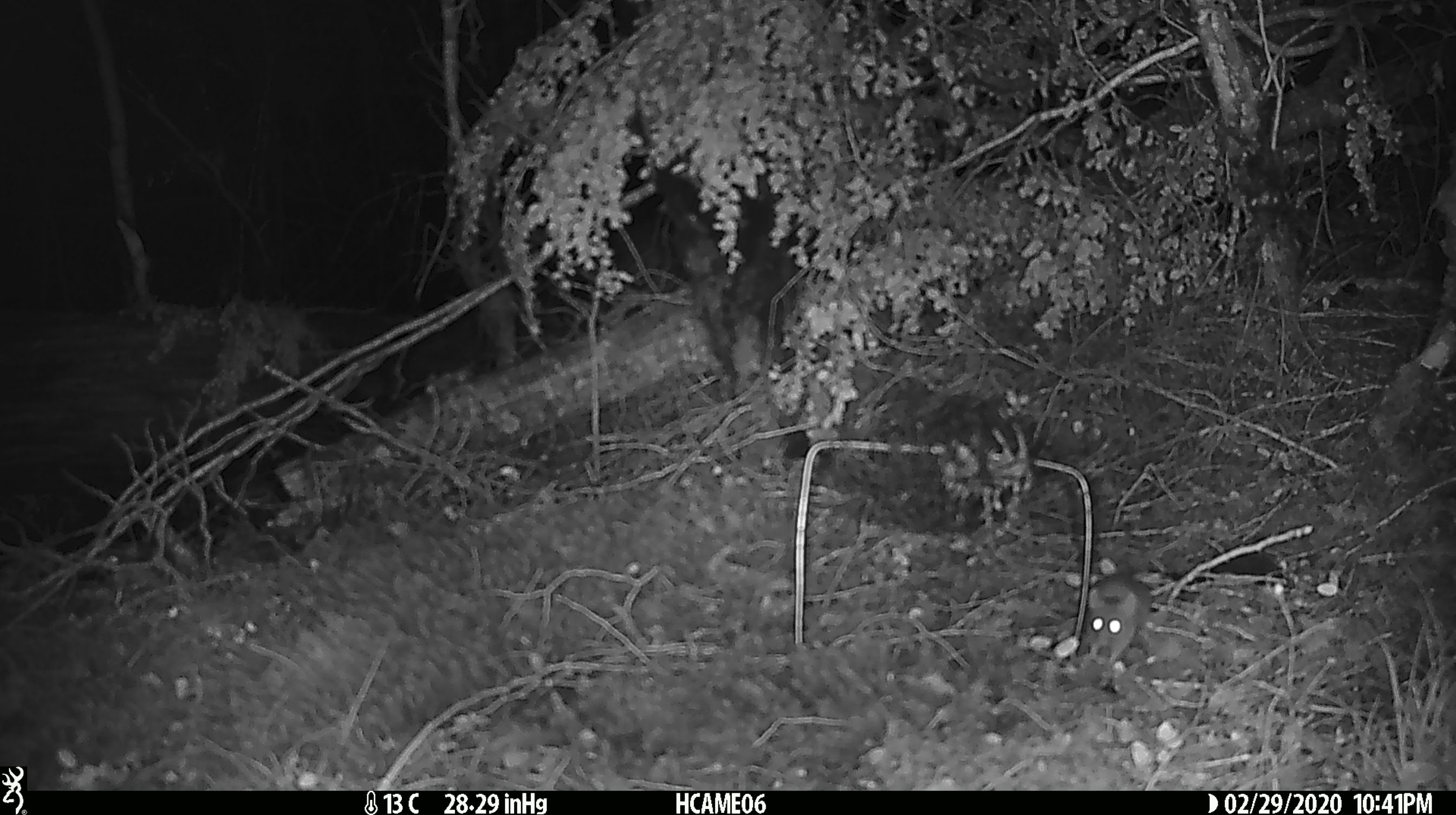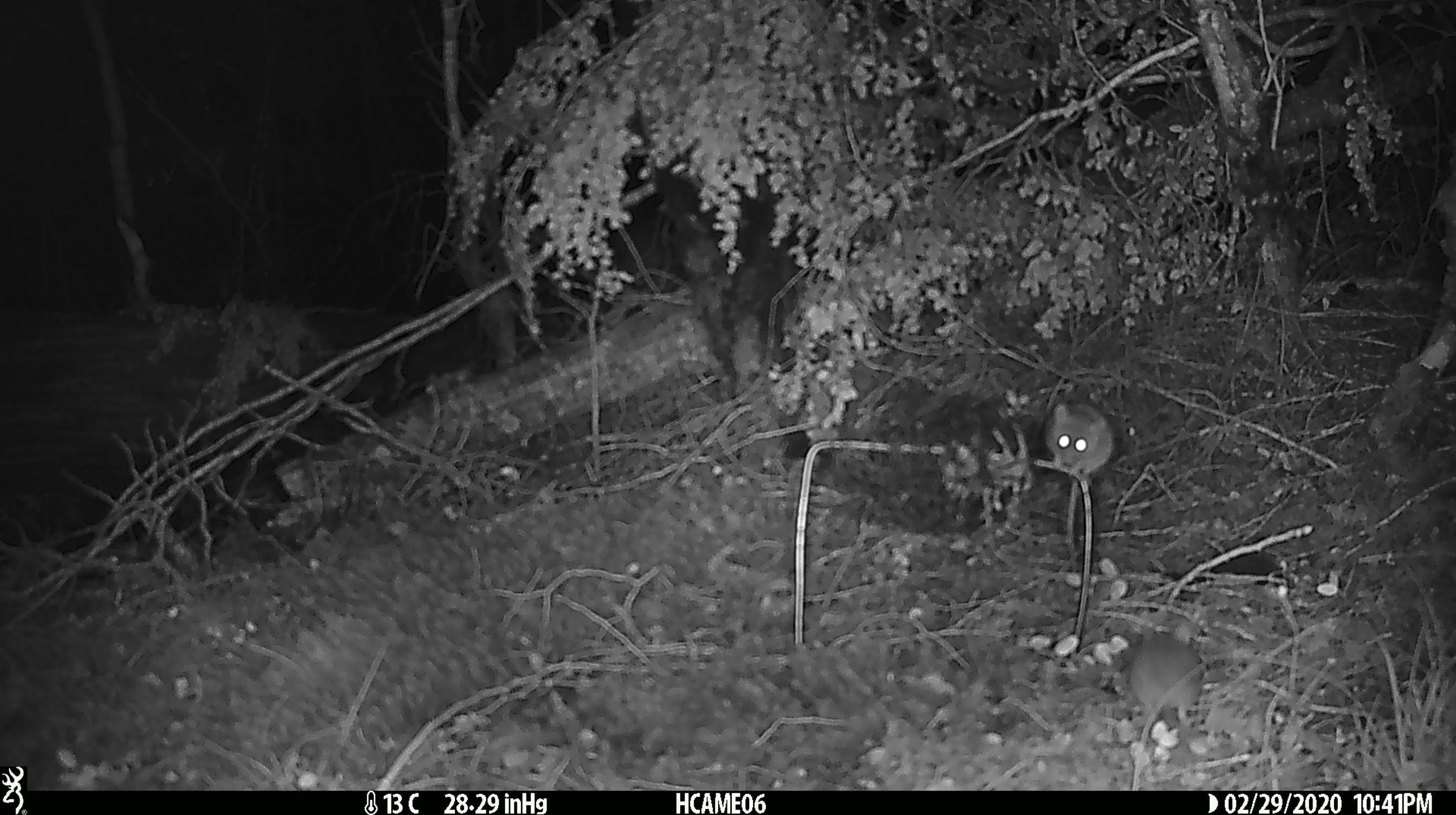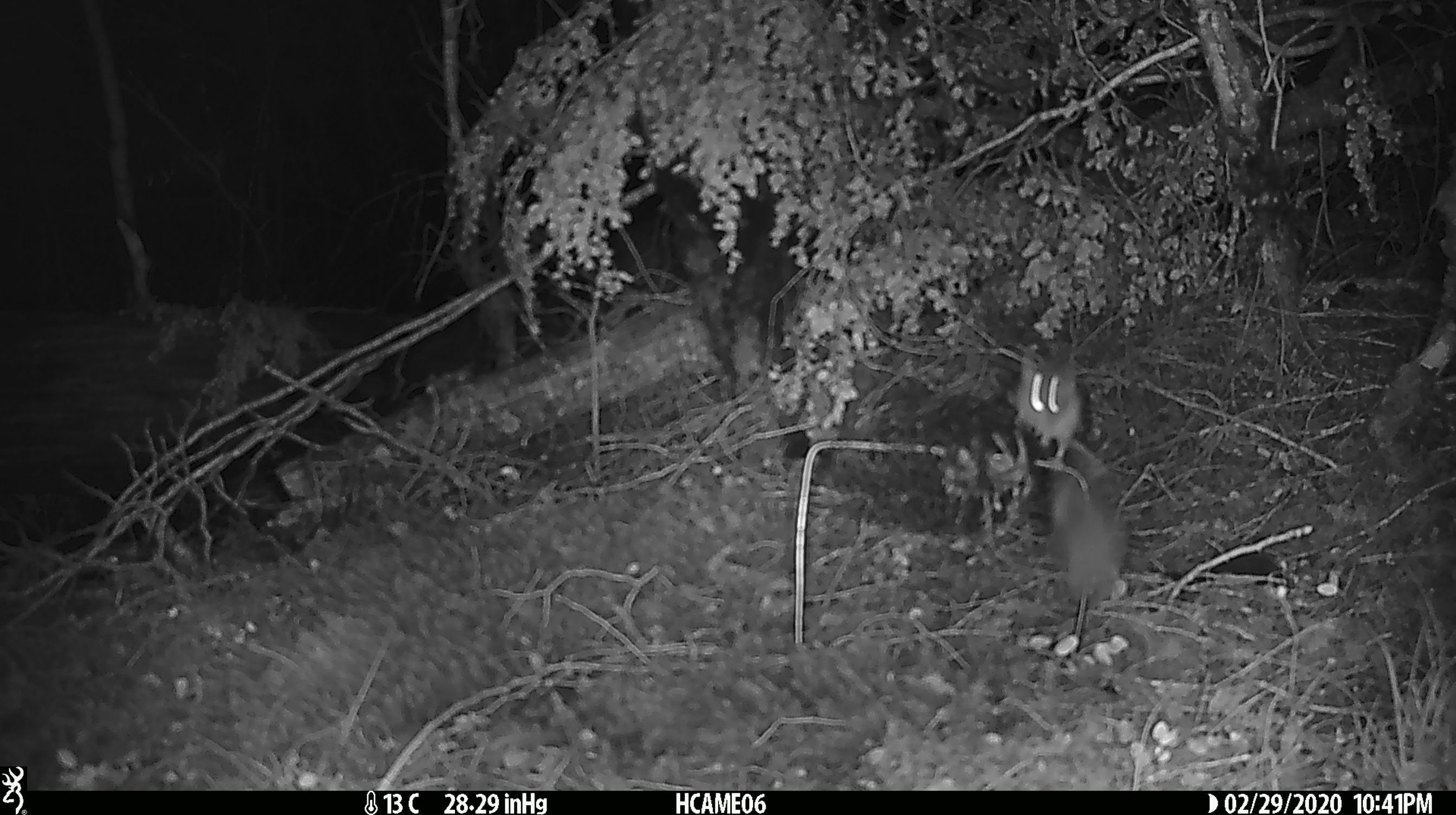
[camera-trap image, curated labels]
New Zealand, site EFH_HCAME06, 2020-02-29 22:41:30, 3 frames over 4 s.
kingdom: Animalia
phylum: Chordata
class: Mammalia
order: Rodentia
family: Muridae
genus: Mus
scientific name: Mus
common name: mouse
Mouse (Mus).